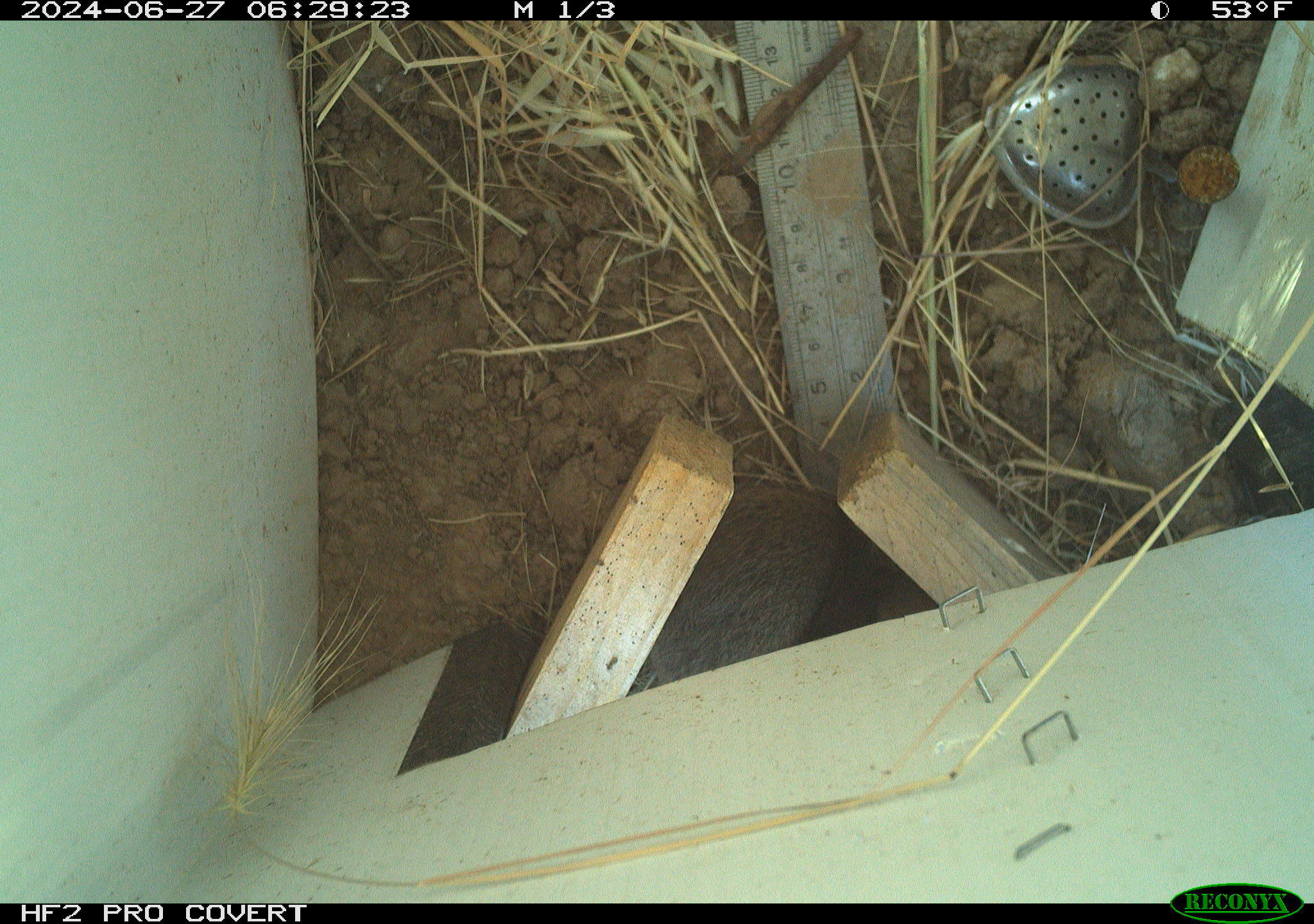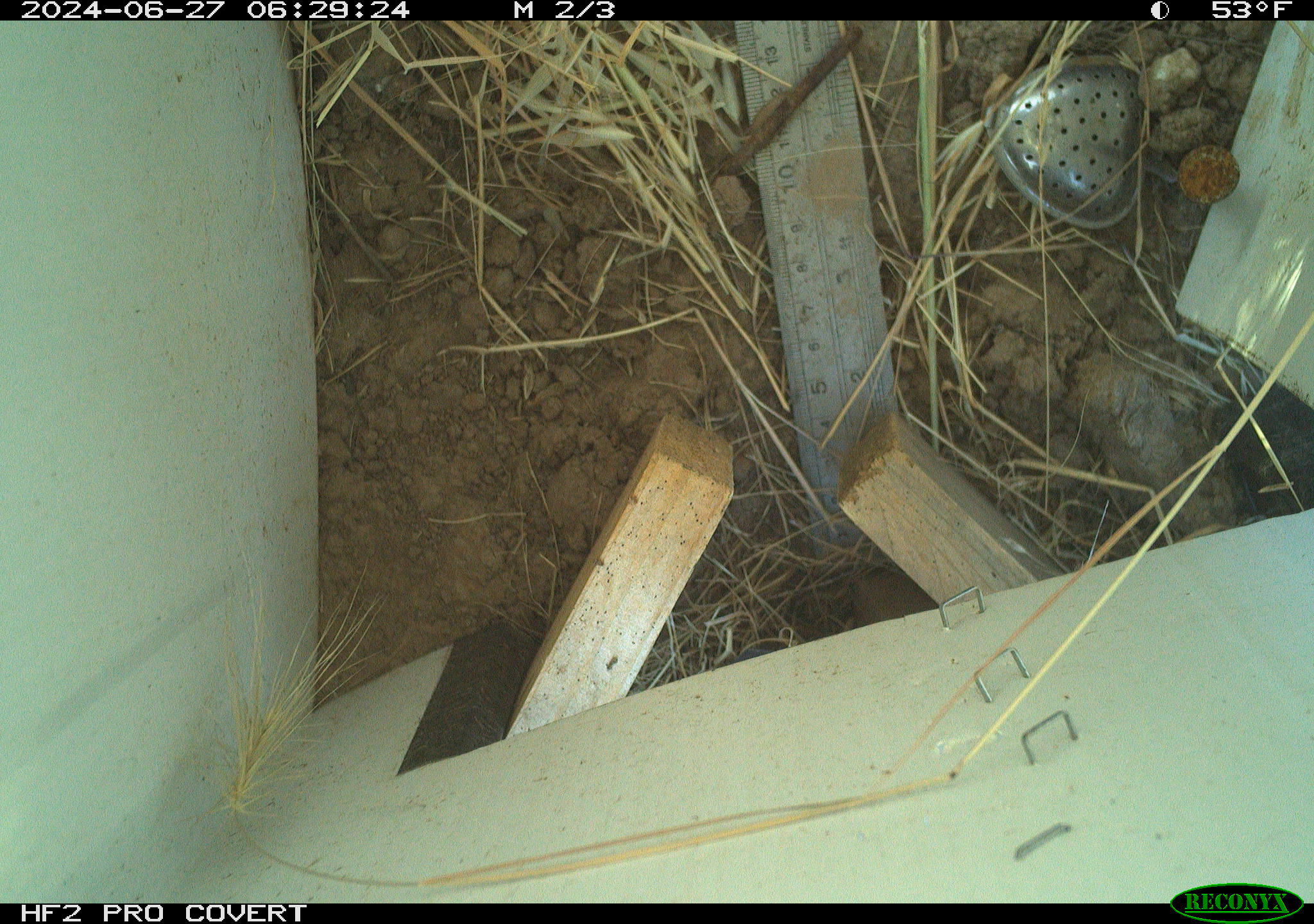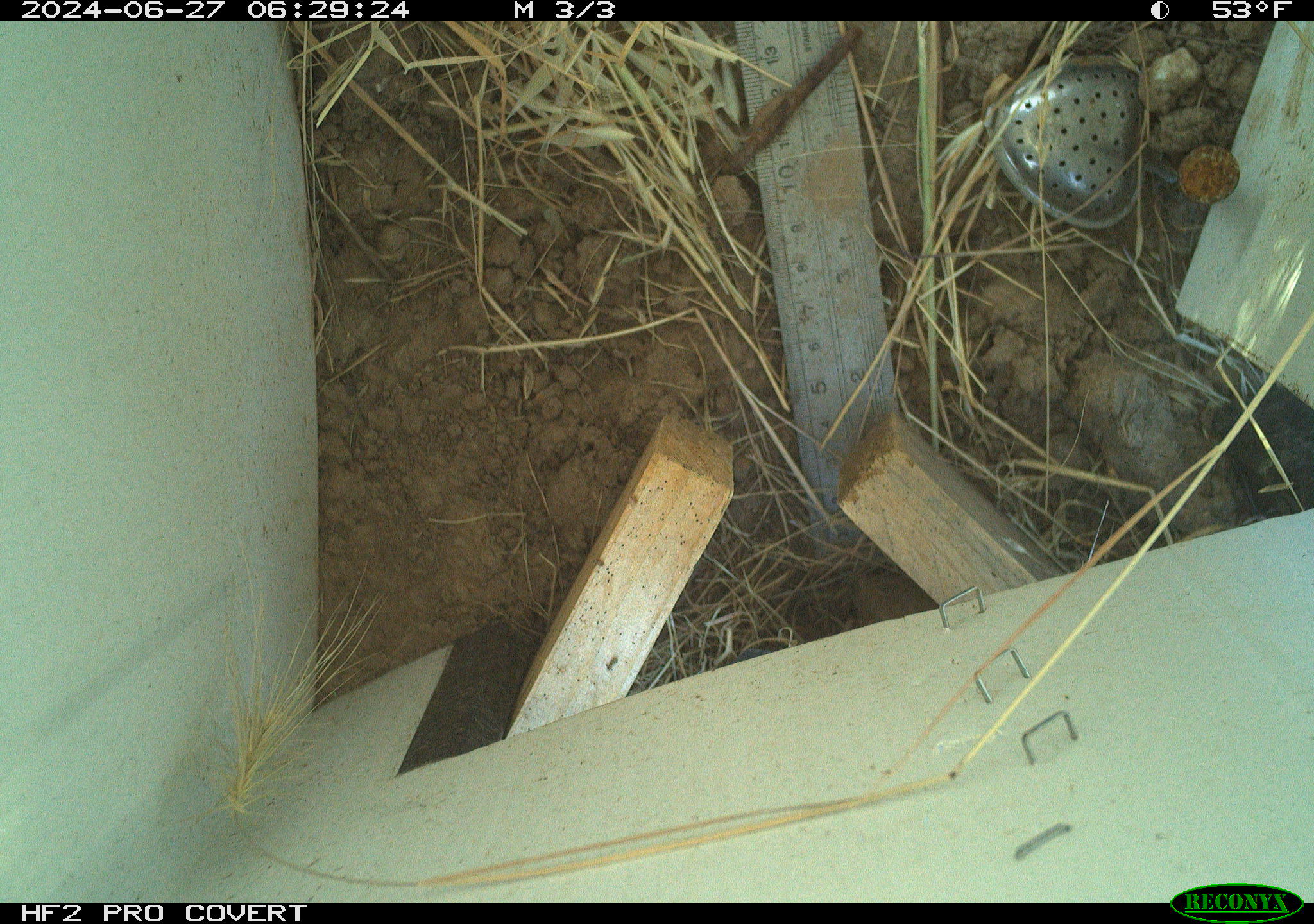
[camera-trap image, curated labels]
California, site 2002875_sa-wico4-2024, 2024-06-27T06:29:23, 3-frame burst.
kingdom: Animalia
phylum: Chordata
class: Mammalia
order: Rodentia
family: Cricetidae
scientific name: Arvicolinae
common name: voles, lemmings, and muskrats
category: arvicolinae subfamily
Arvicolinae subfamily (voles, lemmings, and muskrats) (Arvicolinae).